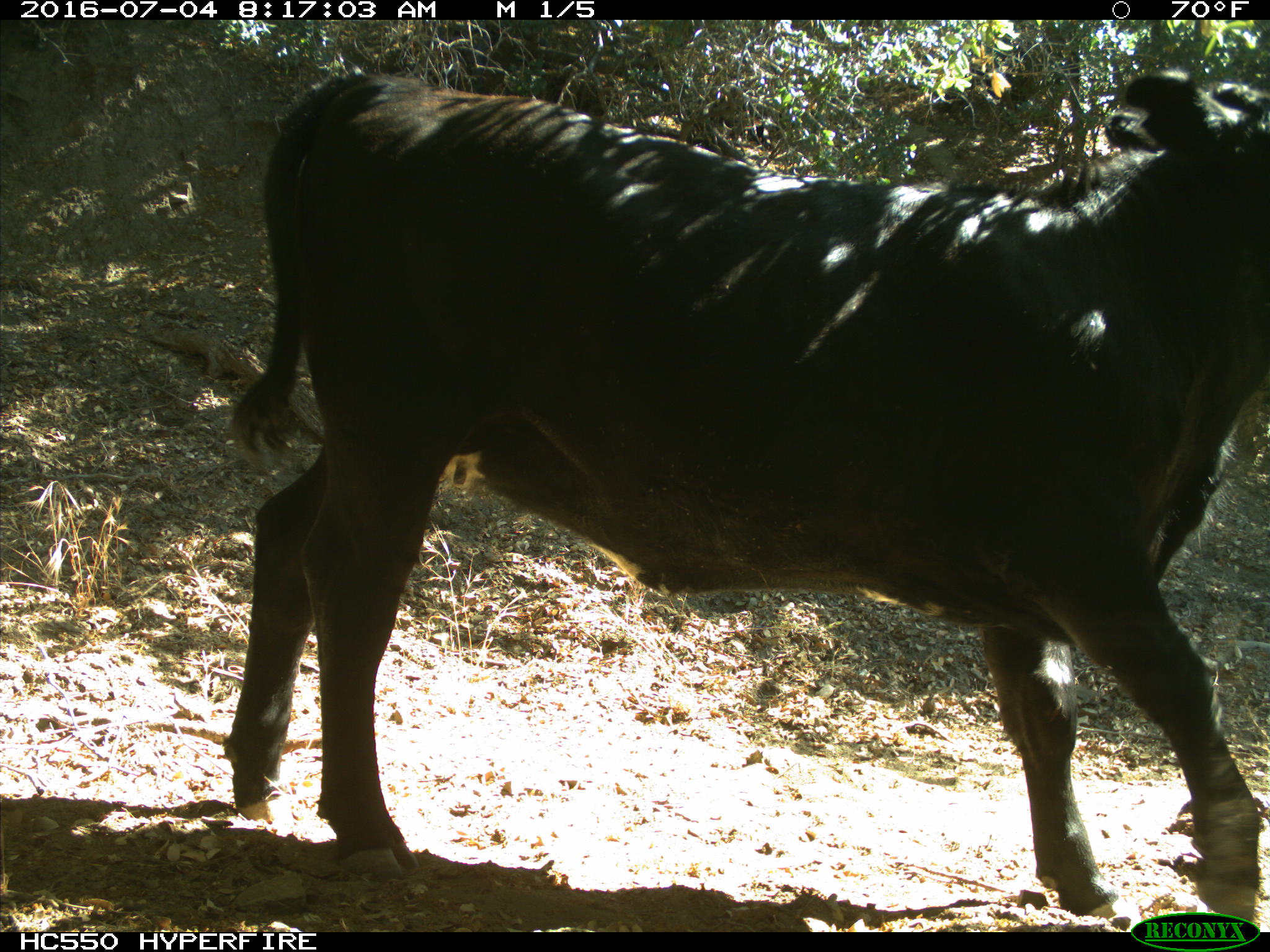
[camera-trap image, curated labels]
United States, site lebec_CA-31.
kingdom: Animalia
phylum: Chordata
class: Mammalia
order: Artiodactyla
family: Bovidae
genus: Bos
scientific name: Bos taurus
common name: domestic cow